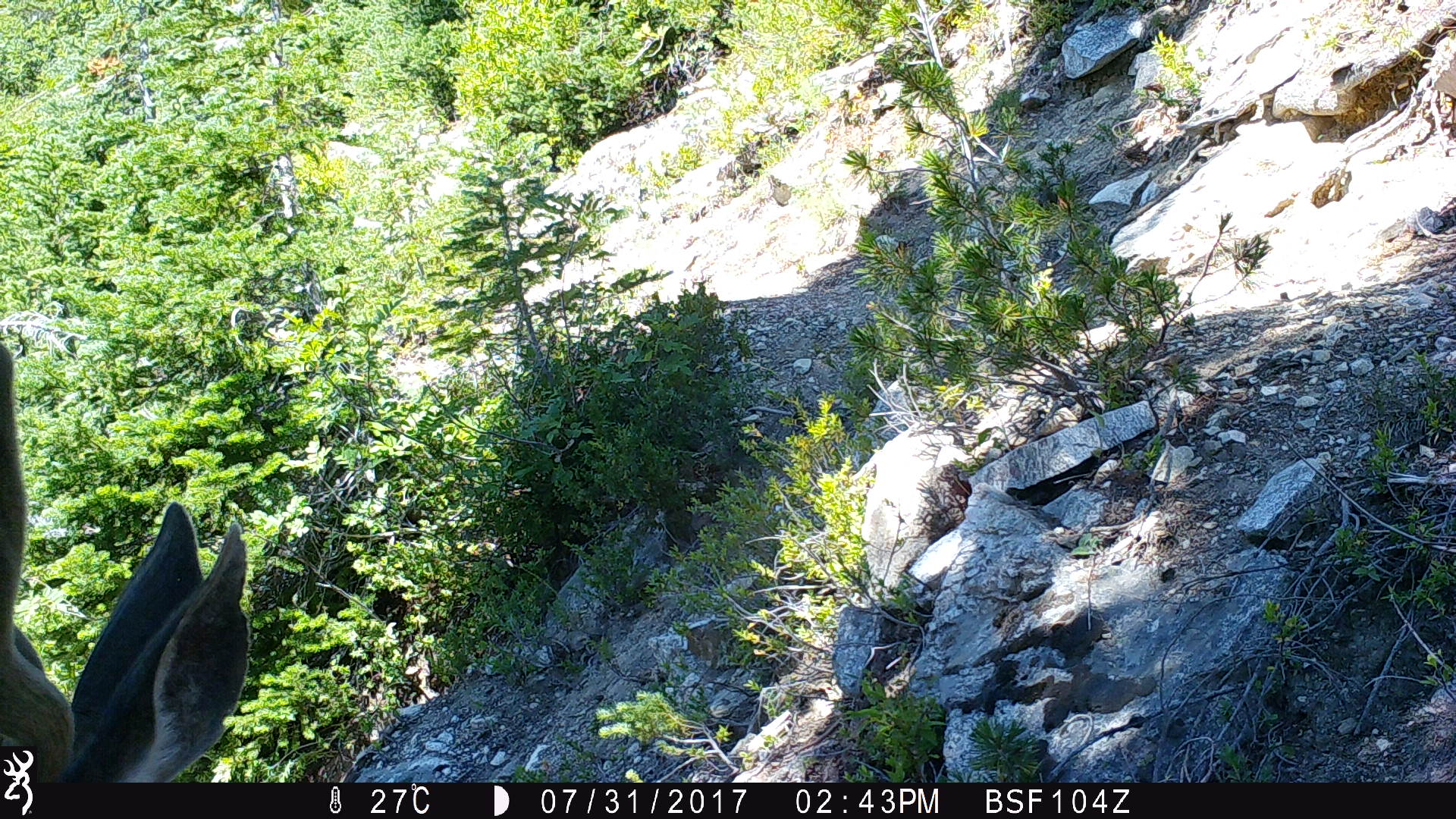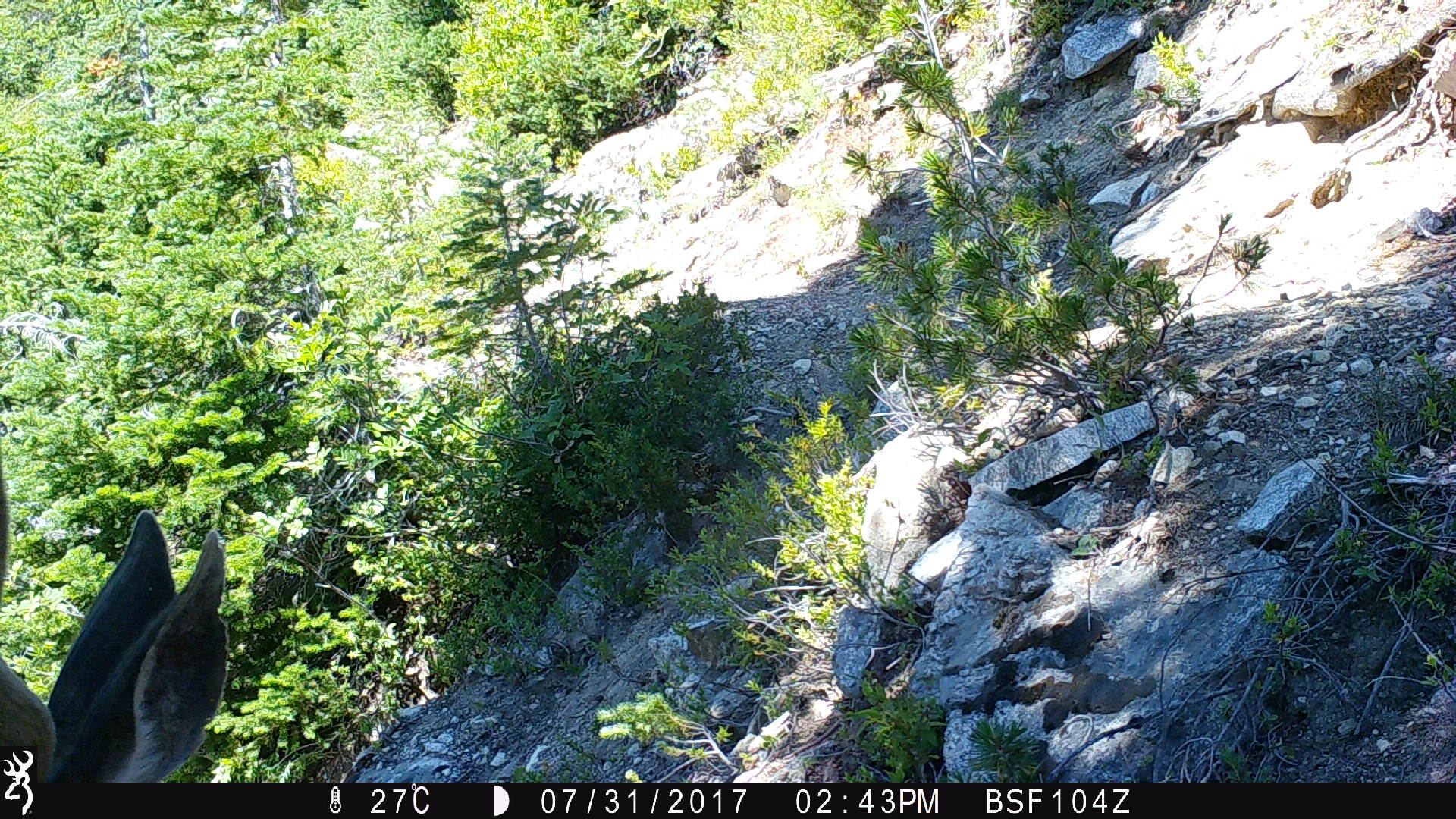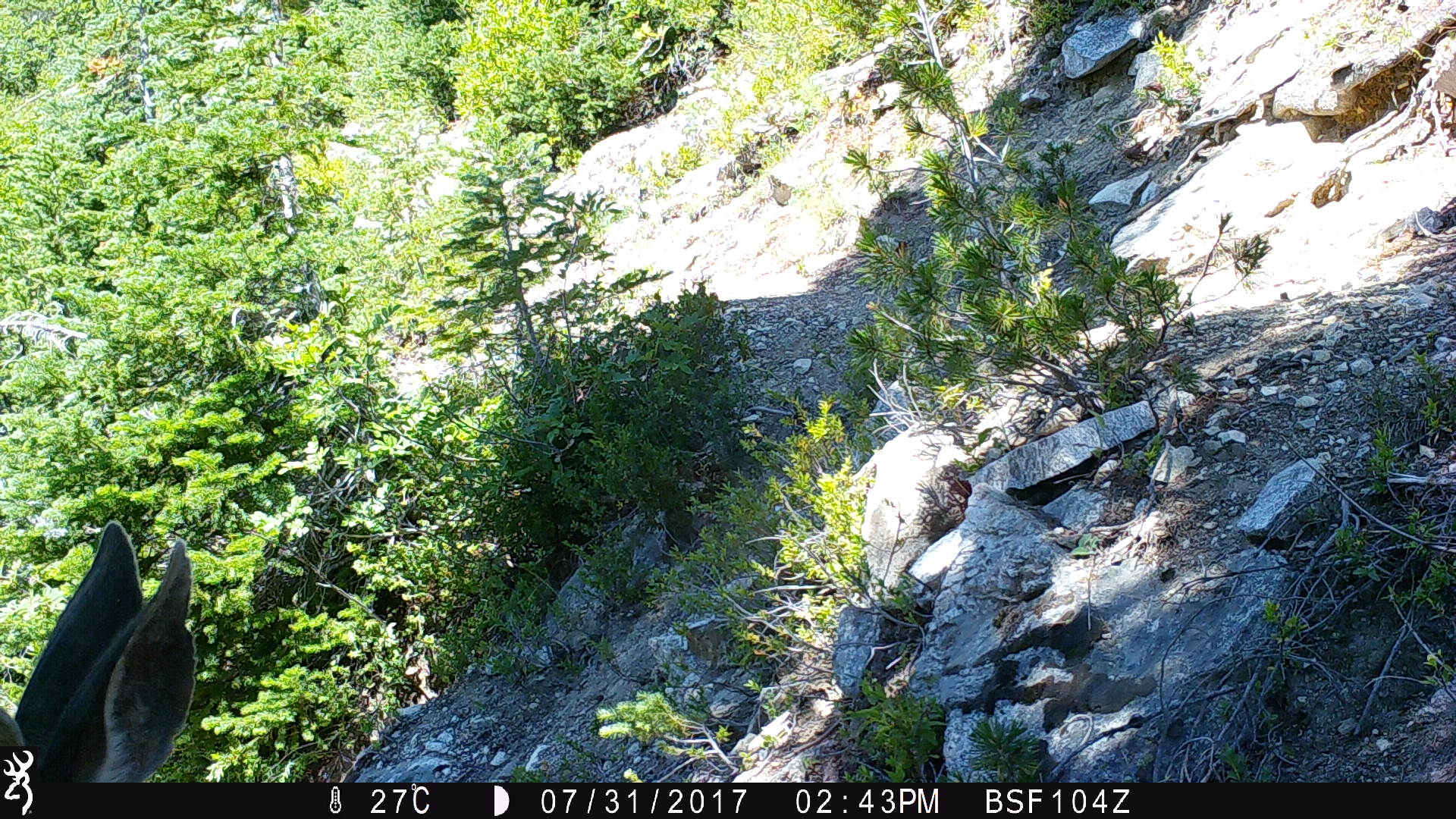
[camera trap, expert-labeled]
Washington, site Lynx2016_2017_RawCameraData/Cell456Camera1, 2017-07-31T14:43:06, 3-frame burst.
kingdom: Animalia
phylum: Chordata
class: Mammalia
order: Artiodactyla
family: Cervidae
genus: Odocoileus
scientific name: Odocoileus hemionus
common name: mule deer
Odocoileus hemionus (mule deer). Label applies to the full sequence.